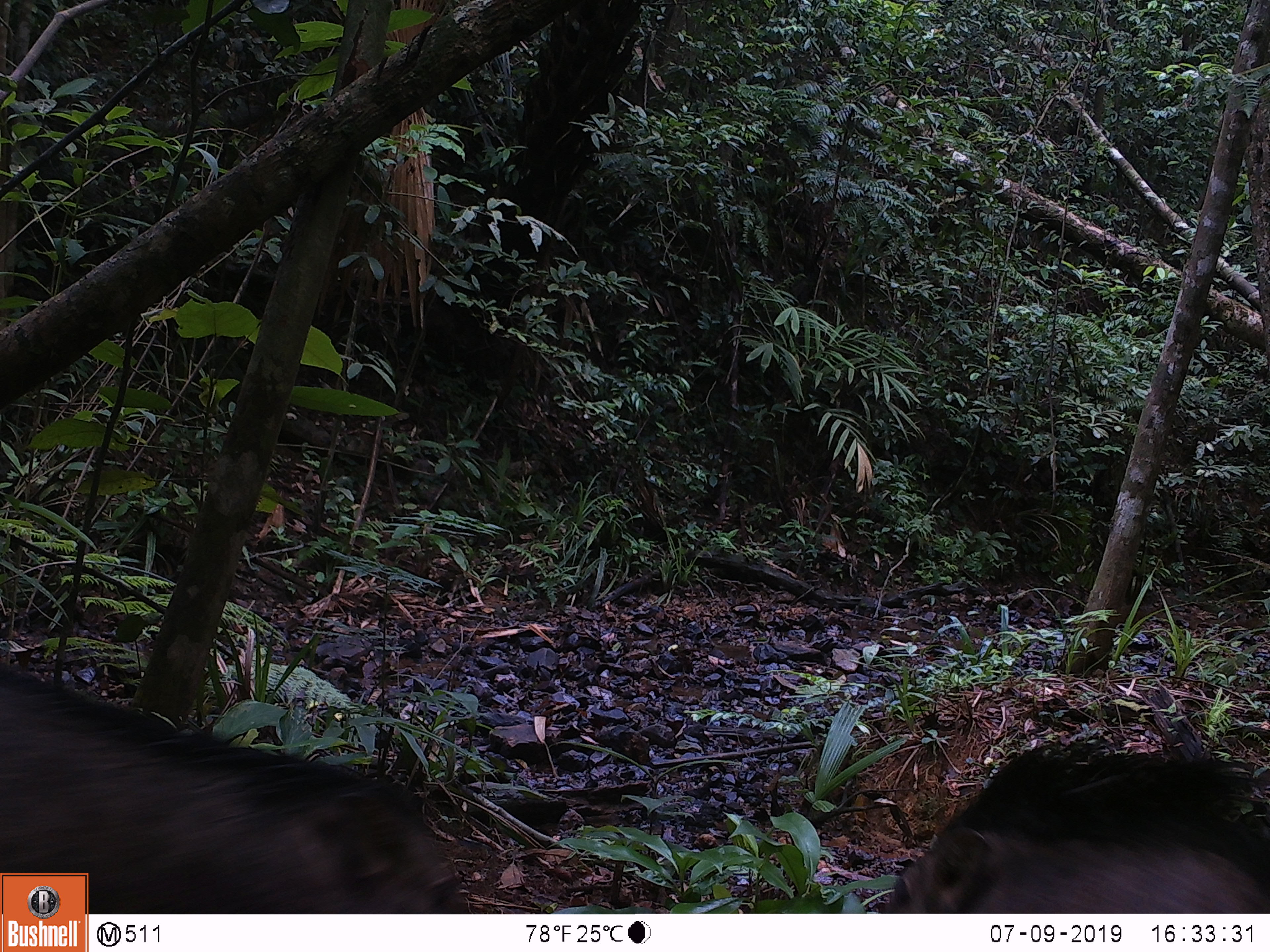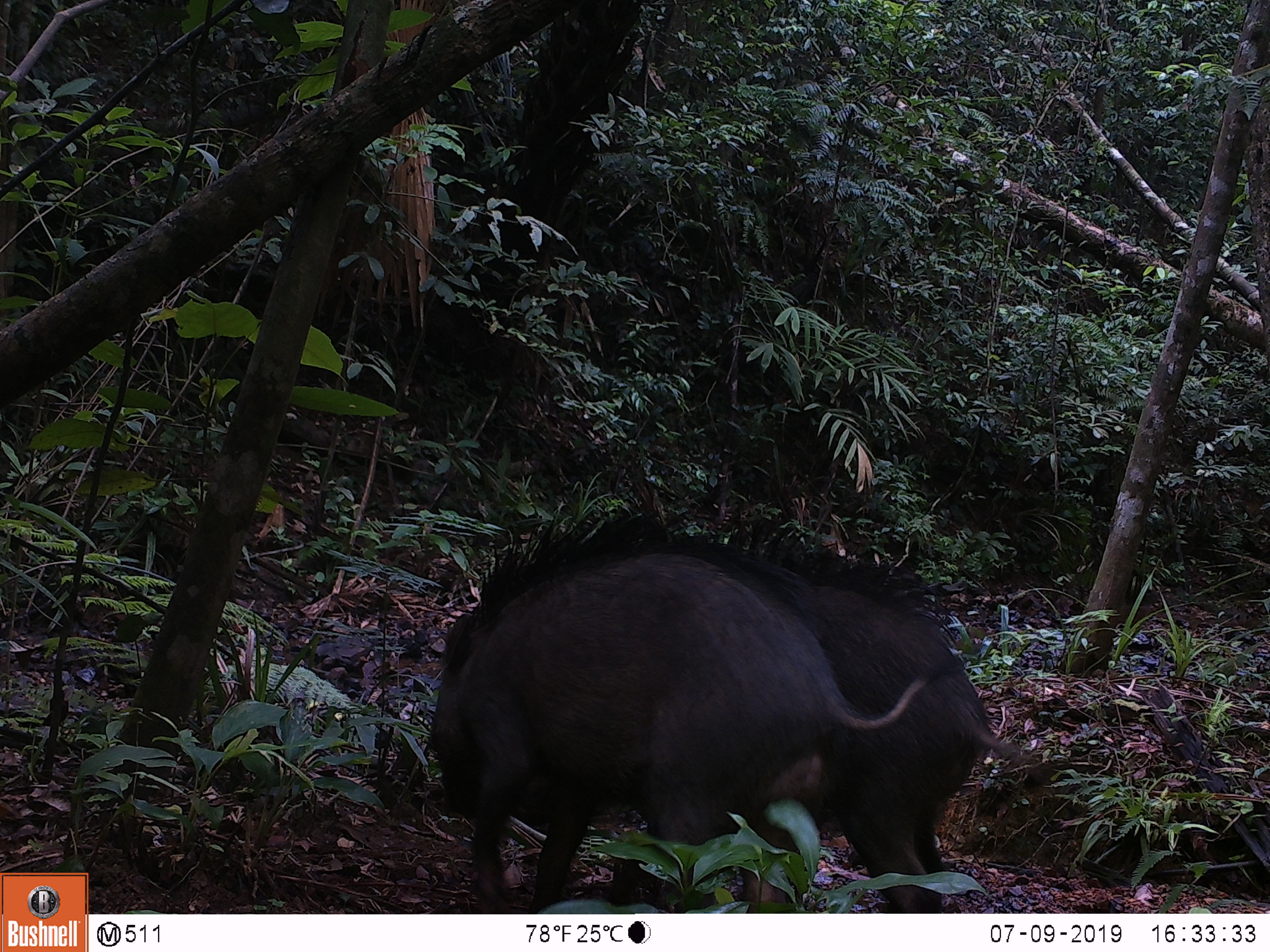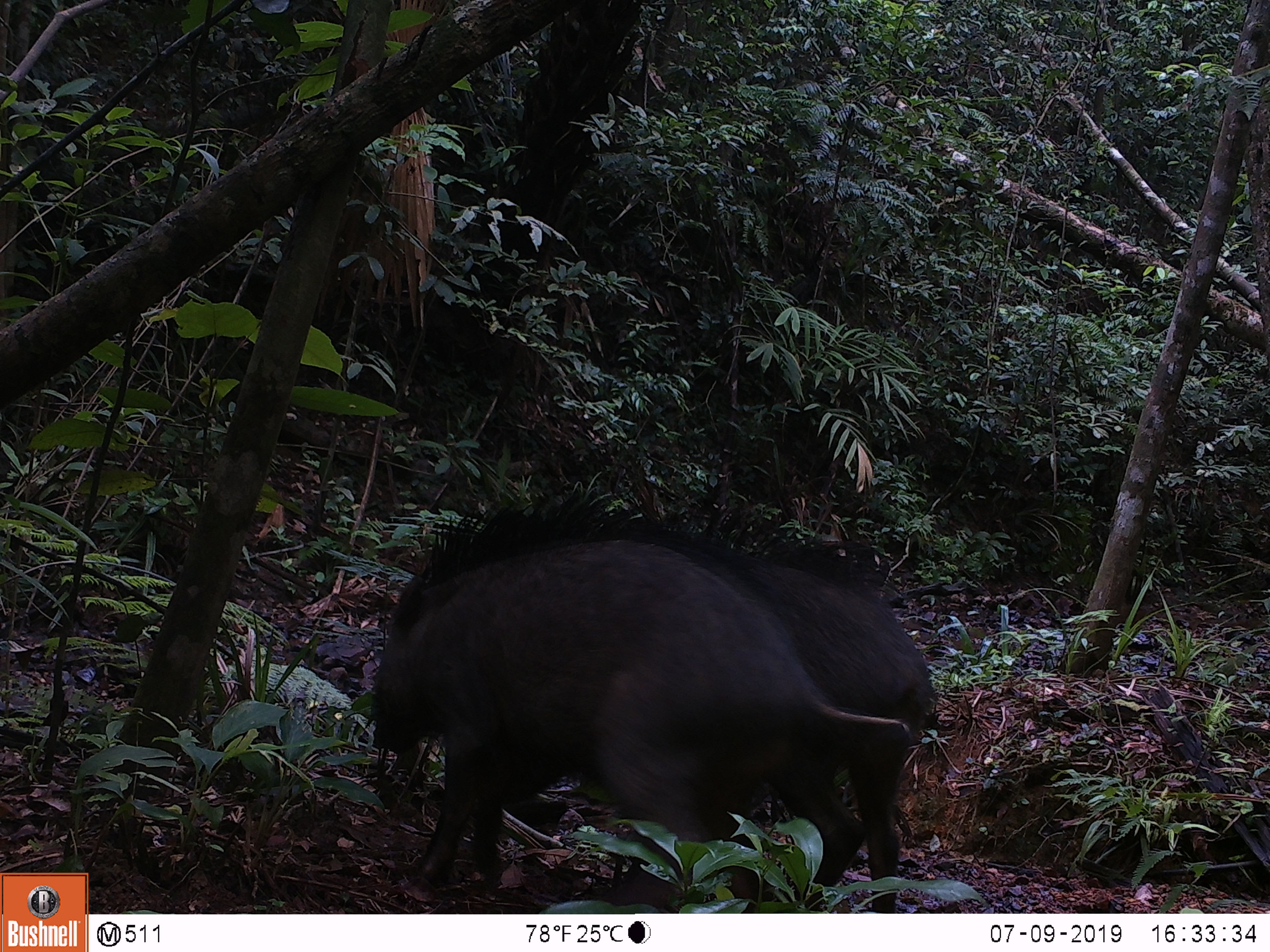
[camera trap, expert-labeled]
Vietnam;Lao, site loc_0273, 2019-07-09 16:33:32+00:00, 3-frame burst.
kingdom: Animalia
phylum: Chordata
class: Mammalia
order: Artiodactyla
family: Suidae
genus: Sus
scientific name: Sus scrofa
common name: eurasian wild pig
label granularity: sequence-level